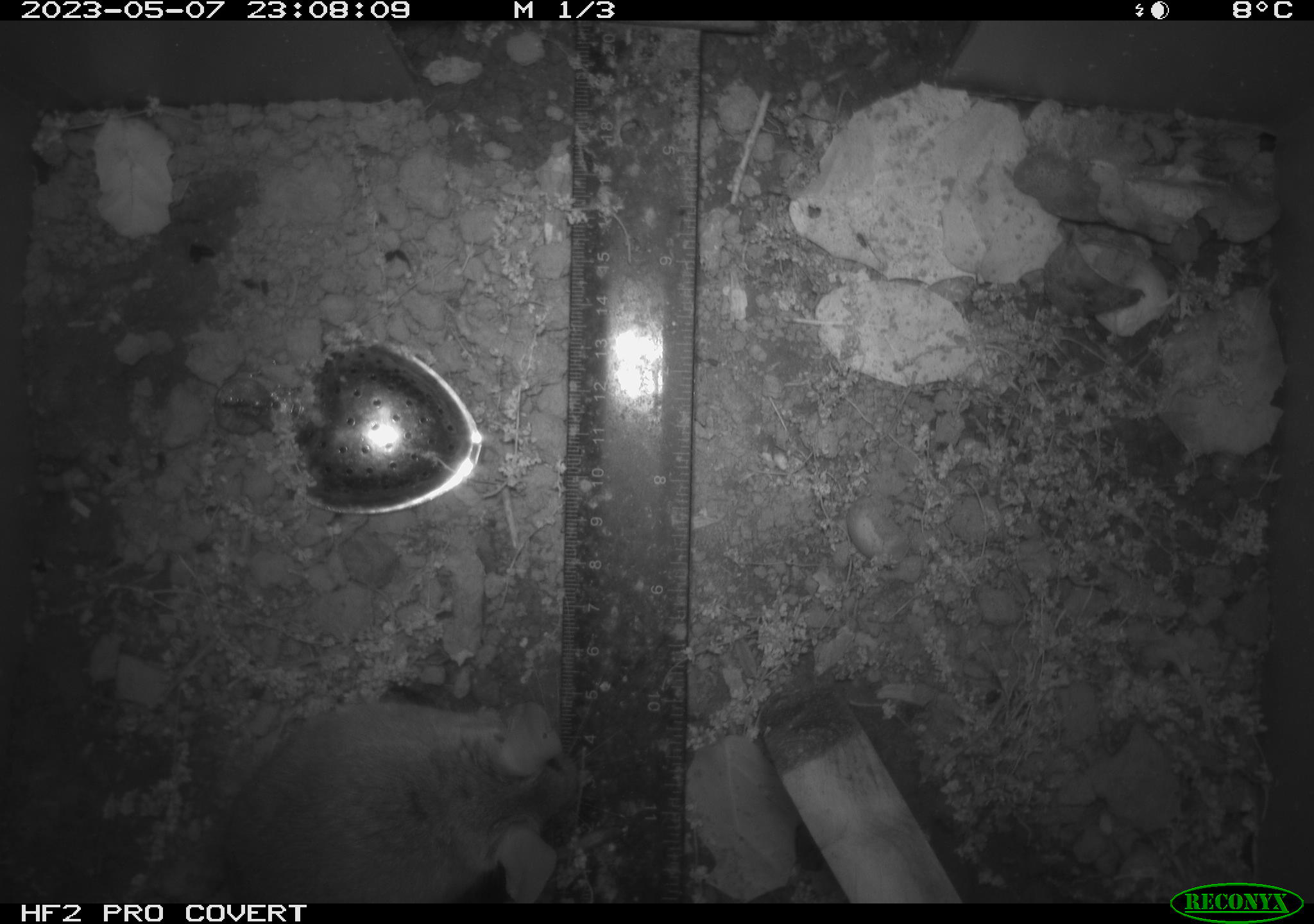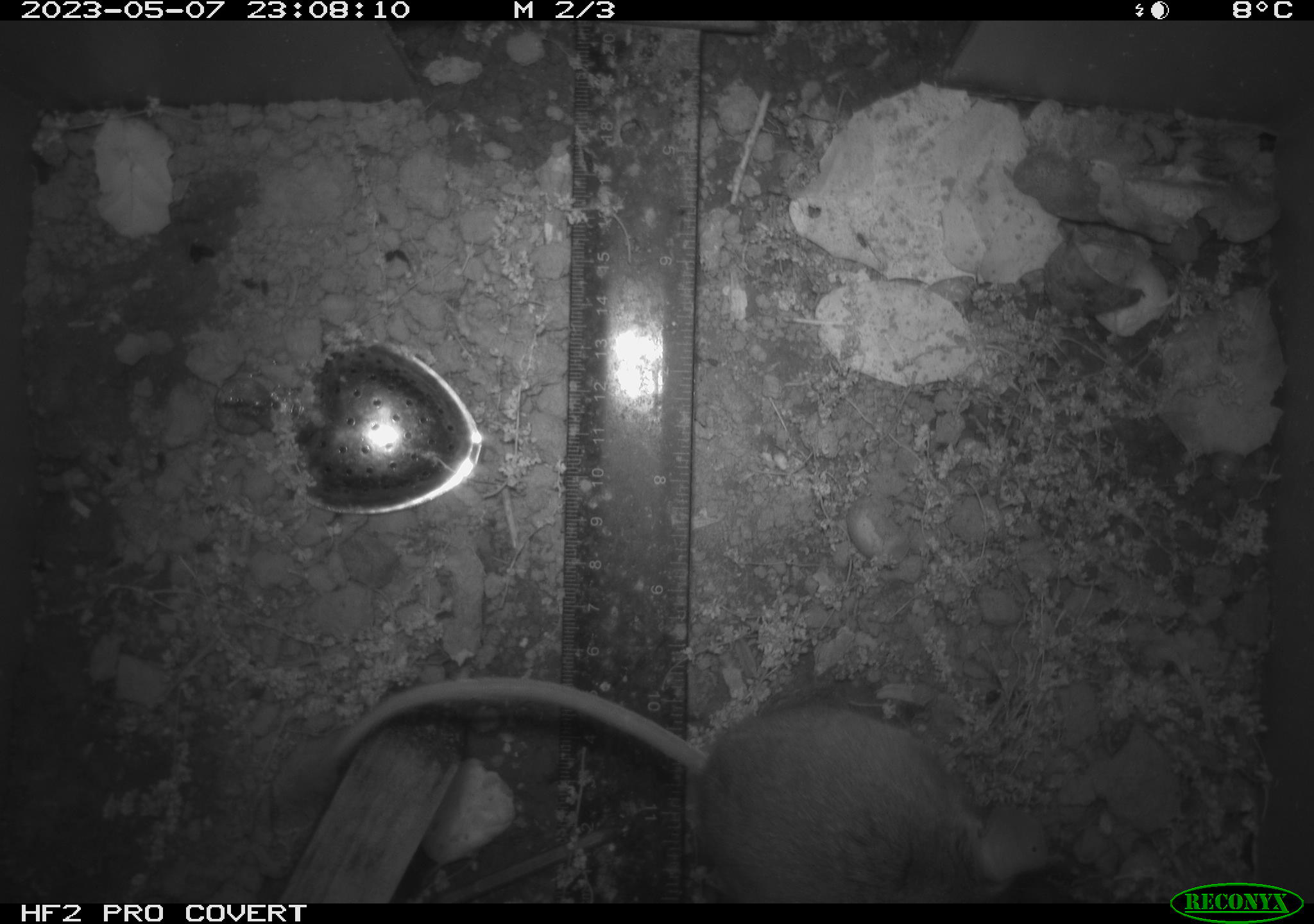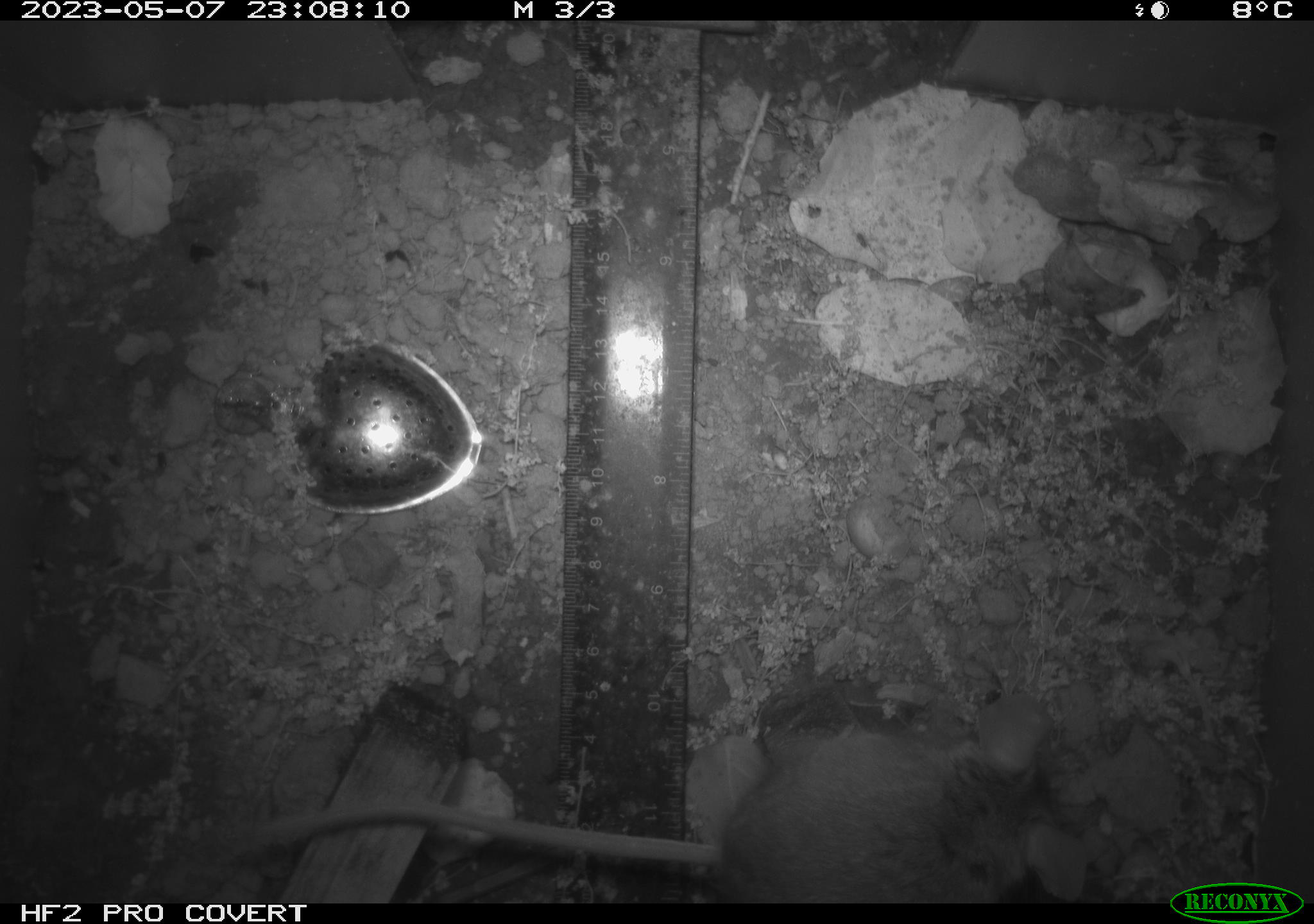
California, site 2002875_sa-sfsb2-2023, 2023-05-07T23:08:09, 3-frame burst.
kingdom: Animalia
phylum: Chordata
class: Mammalia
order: Rodentia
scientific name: Rodentia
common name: mouse species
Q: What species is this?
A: Mouse species (Rodentia).